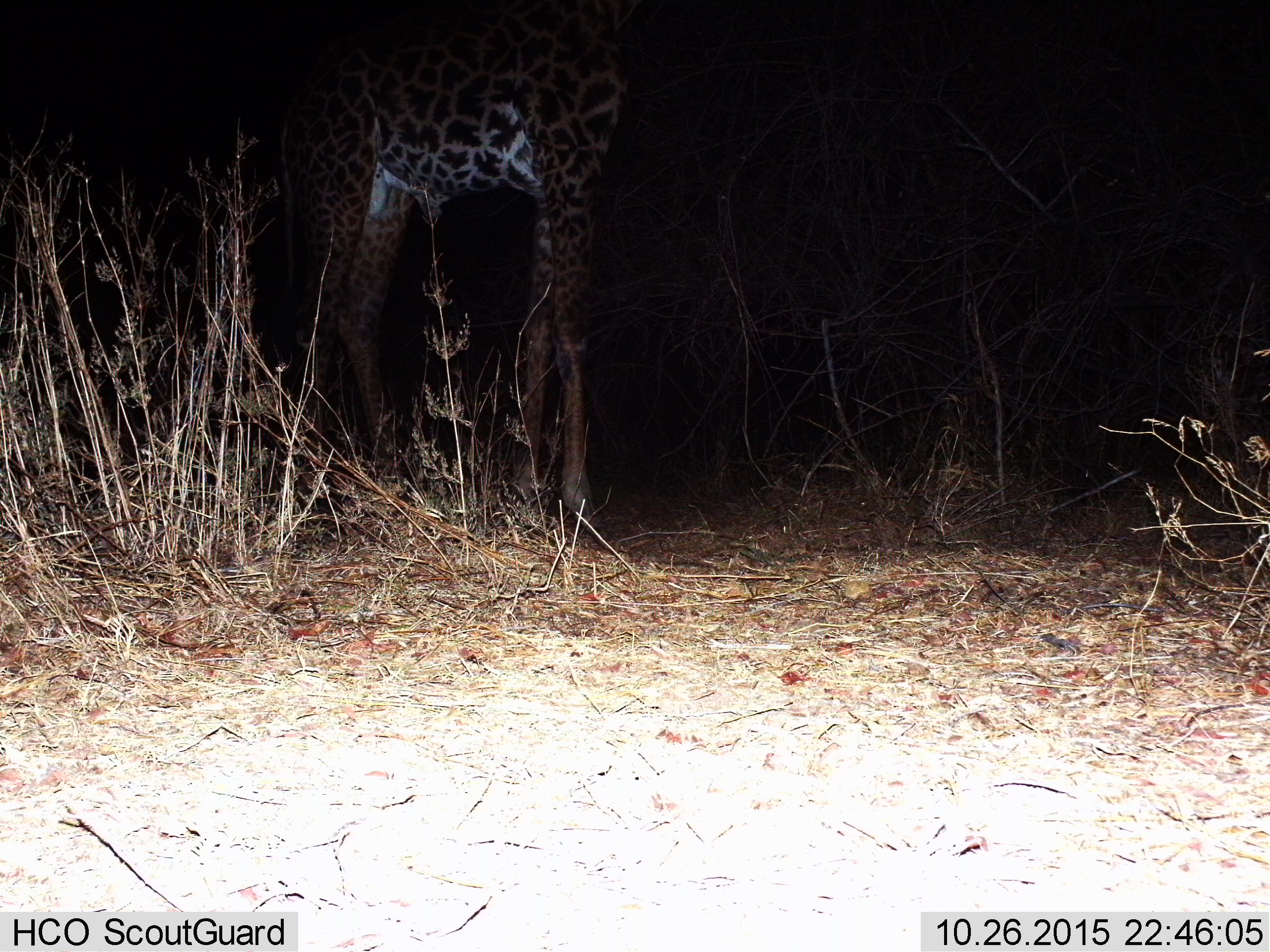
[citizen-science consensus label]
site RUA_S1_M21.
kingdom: Animalia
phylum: Chordata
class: Mammalia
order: Artiodactyla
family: Giraffidae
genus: Giraffa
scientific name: Giraffa camelopardalis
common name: giraffe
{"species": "giraffe (Giraffa camelopardalis)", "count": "1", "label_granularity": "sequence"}